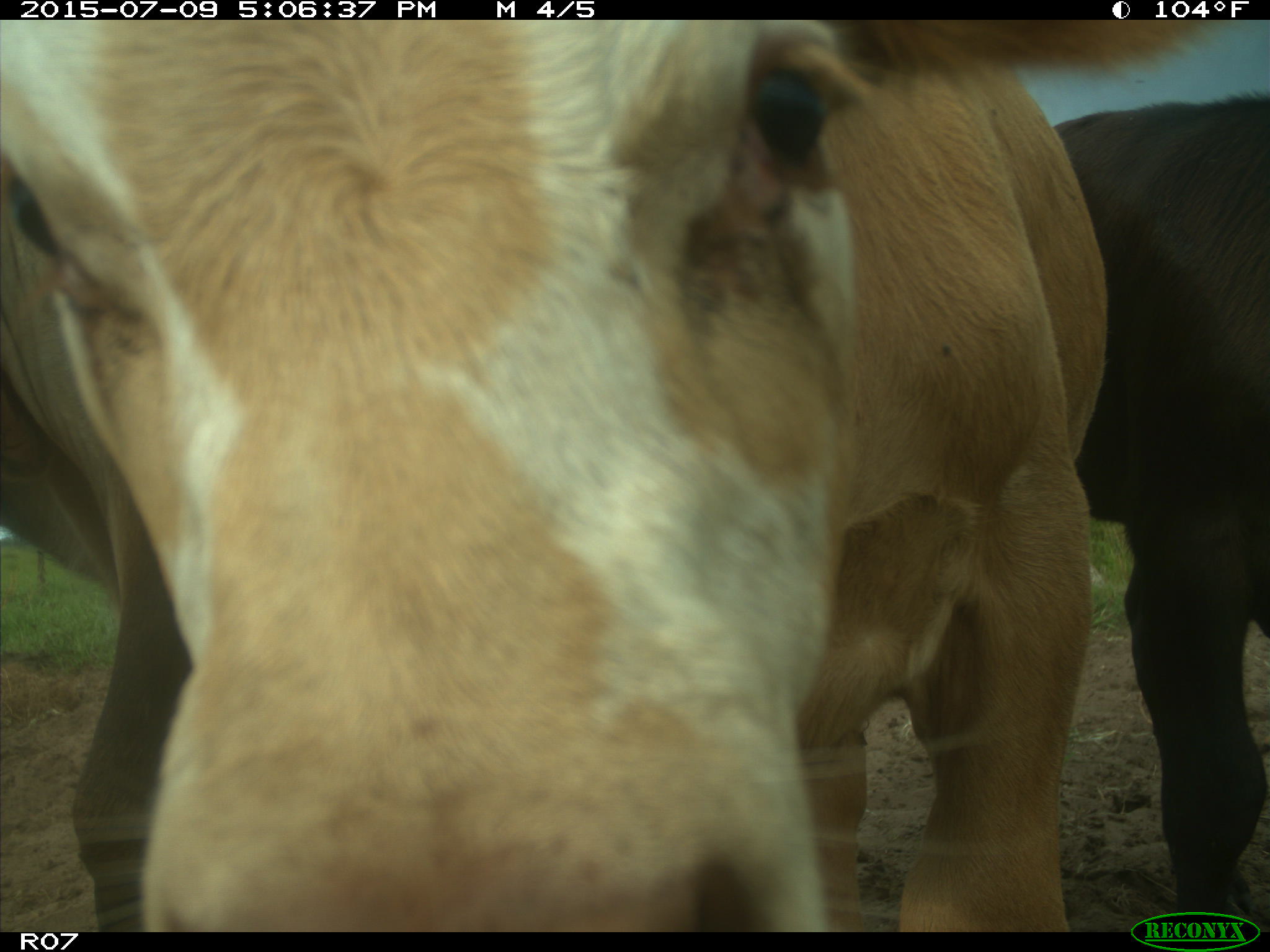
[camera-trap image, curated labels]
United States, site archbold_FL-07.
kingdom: Animalia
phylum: Chordata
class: Mammalia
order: Artiodactyla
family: Bovidae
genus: Bos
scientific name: Bos taurus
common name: domestic cow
Bos taurus (domestic cow).